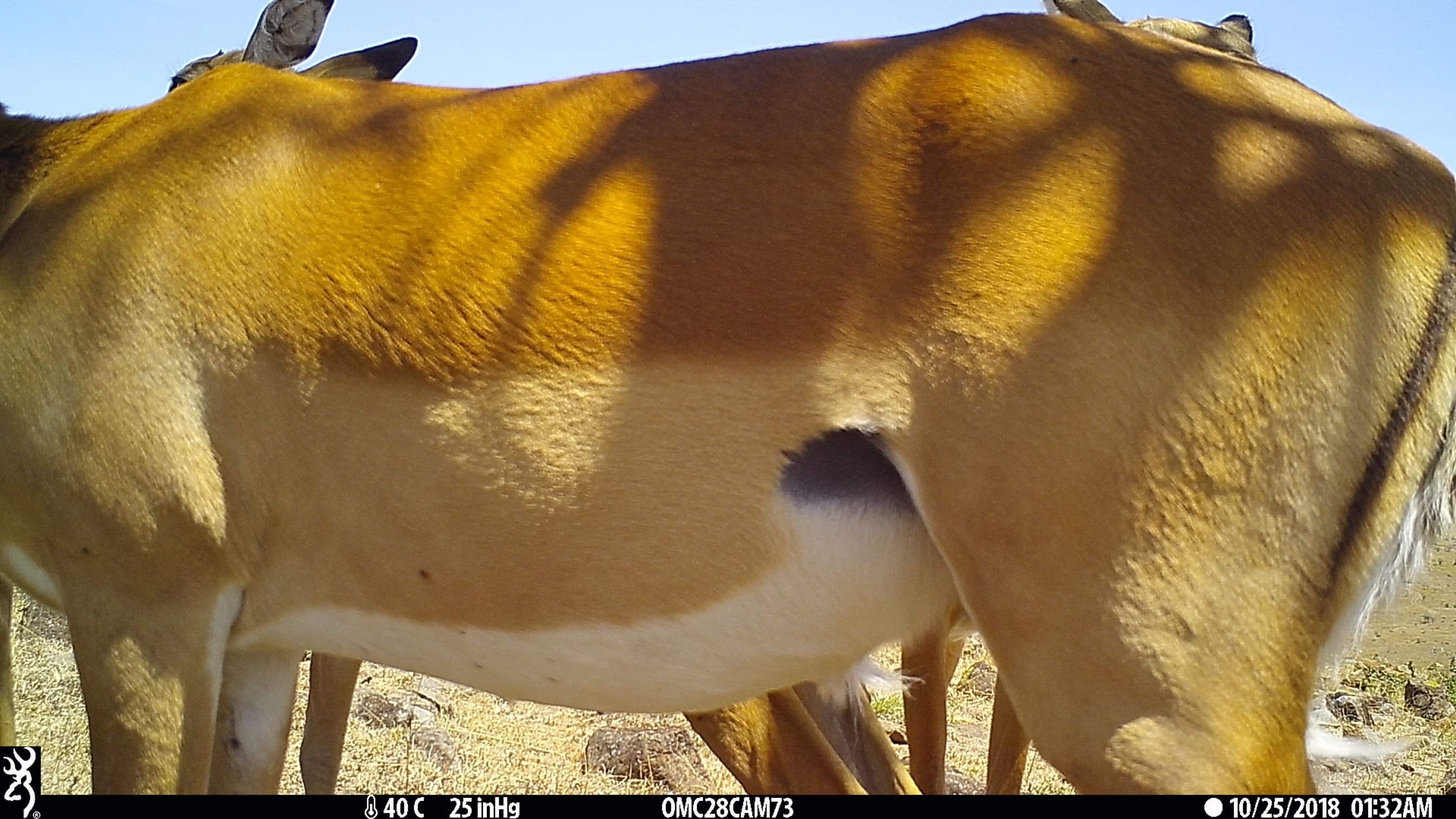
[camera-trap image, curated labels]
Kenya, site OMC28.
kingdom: Animalia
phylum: Chordata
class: Mammalia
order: Artiodactyla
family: Bovidae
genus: Aepyceros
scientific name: Aepyceros melampus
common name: impala